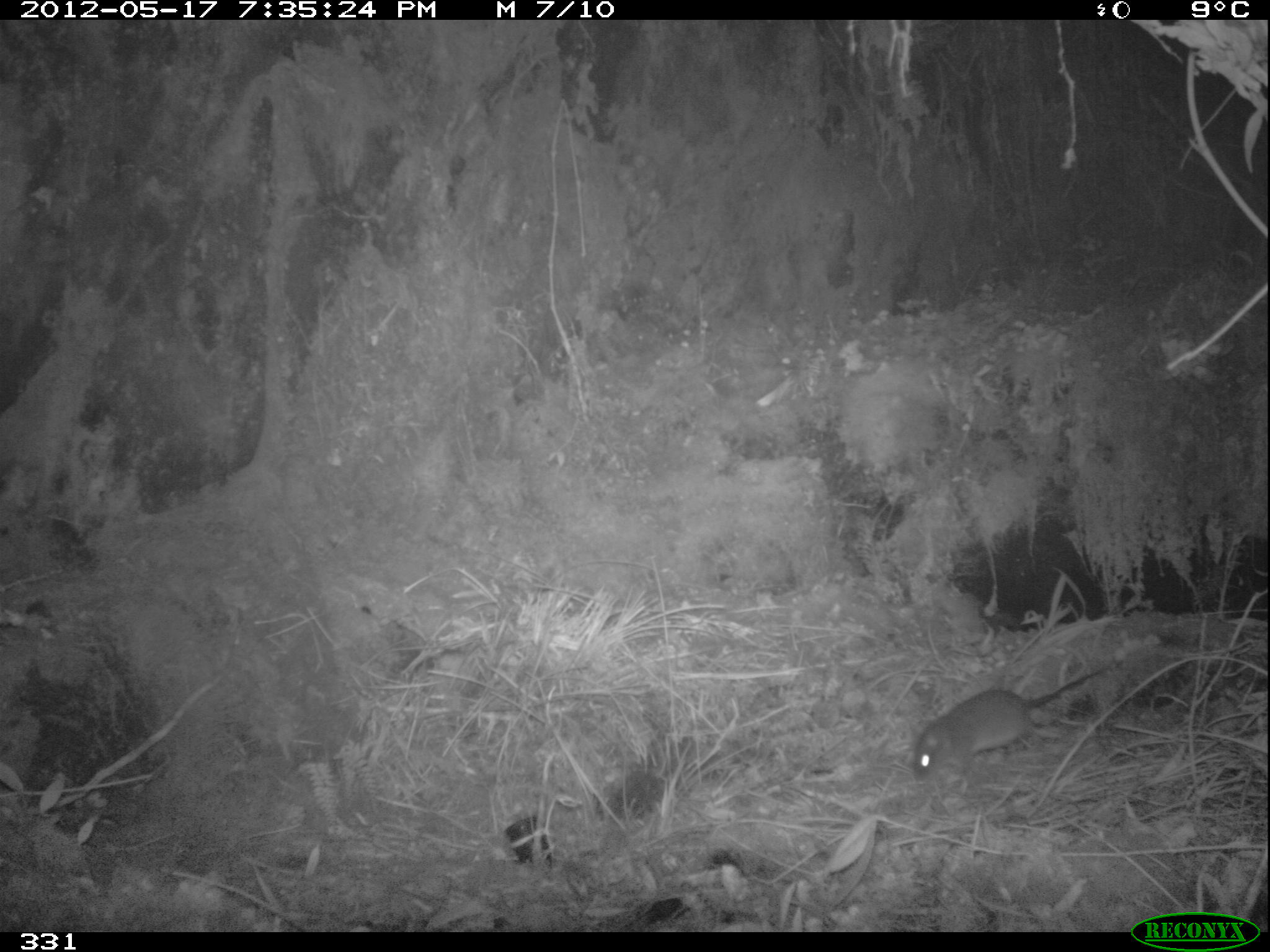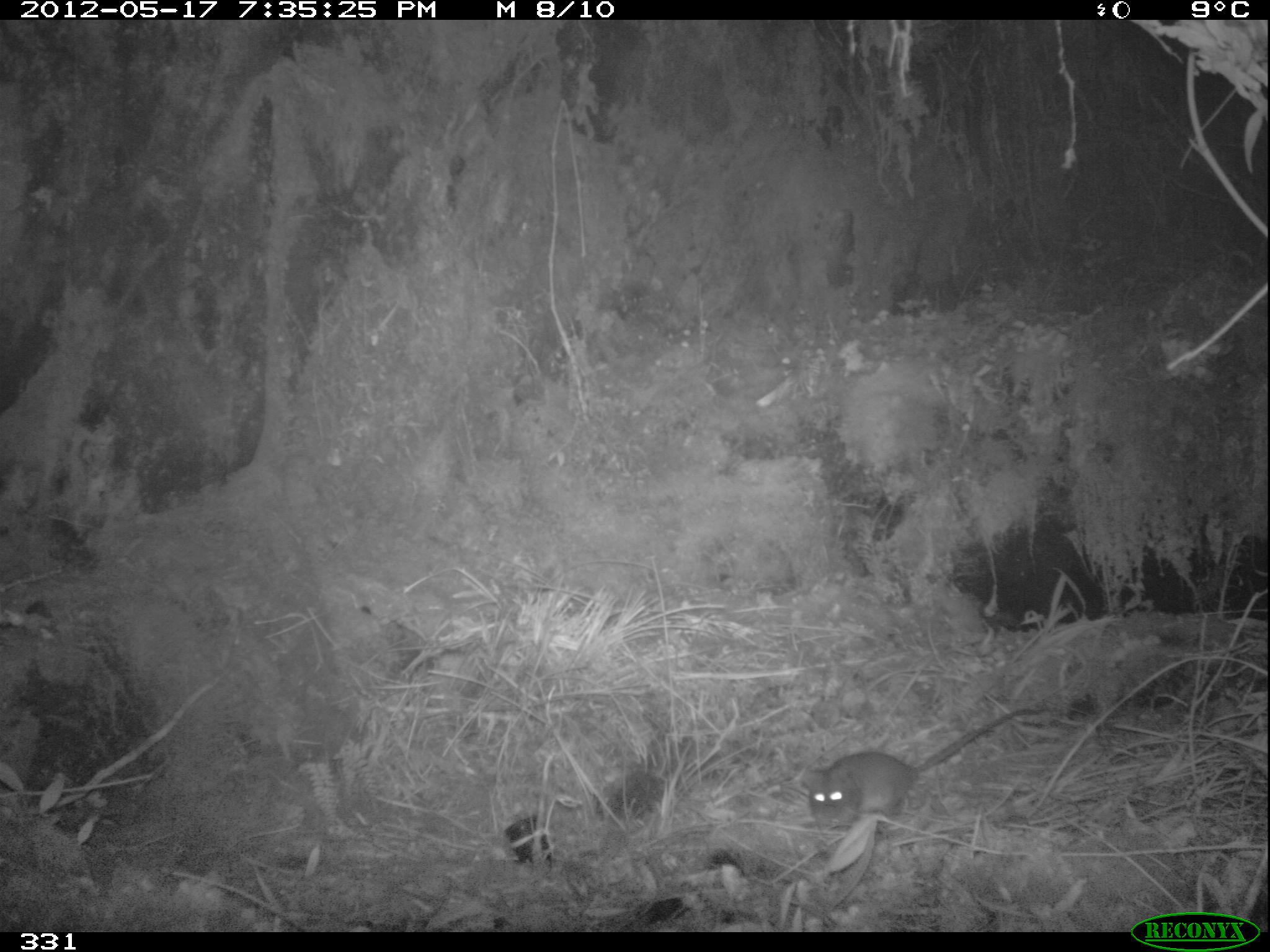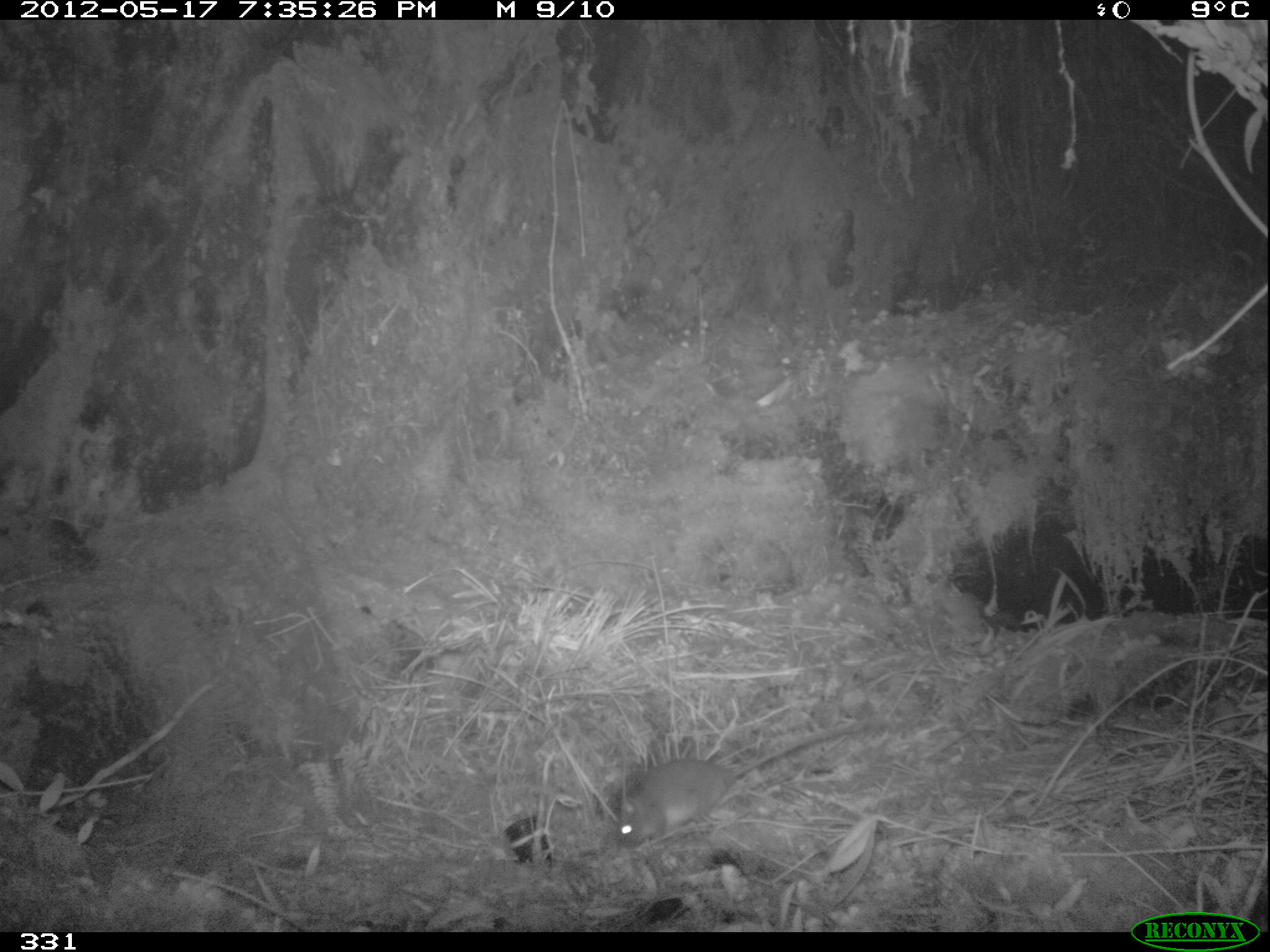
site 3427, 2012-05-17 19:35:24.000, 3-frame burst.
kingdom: Animalia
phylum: Chordata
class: Mammalia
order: Rodentia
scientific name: Rodentia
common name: rodents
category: unknown rodent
Unknown rodent (rodents) (Rodentia).